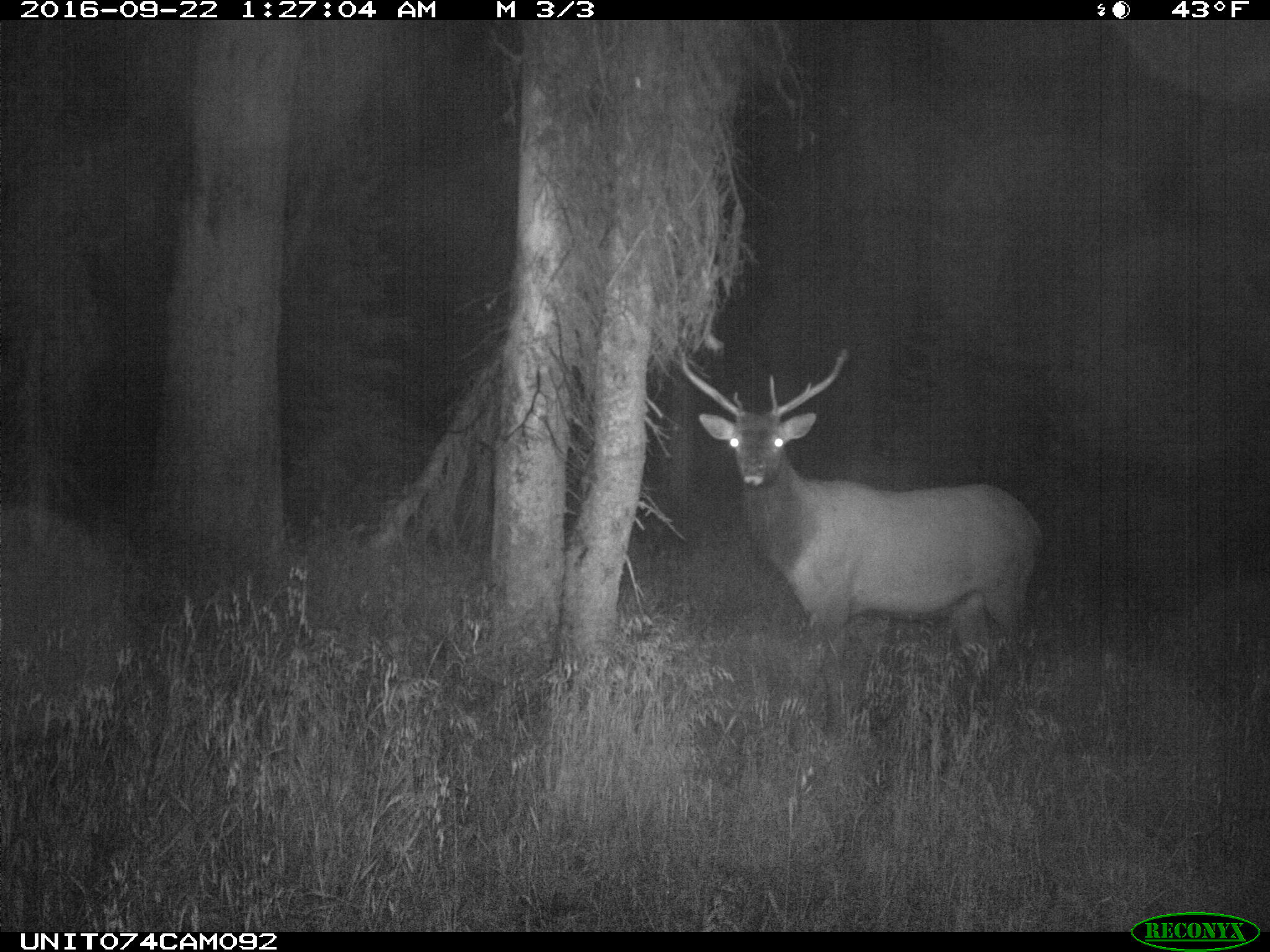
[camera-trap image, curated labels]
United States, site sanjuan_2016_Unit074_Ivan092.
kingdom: Animalia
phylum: Chordata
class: Mammalia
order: Artiodactyla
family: Cervidae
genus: Cervus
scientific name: Cervus elaphus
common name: red deer